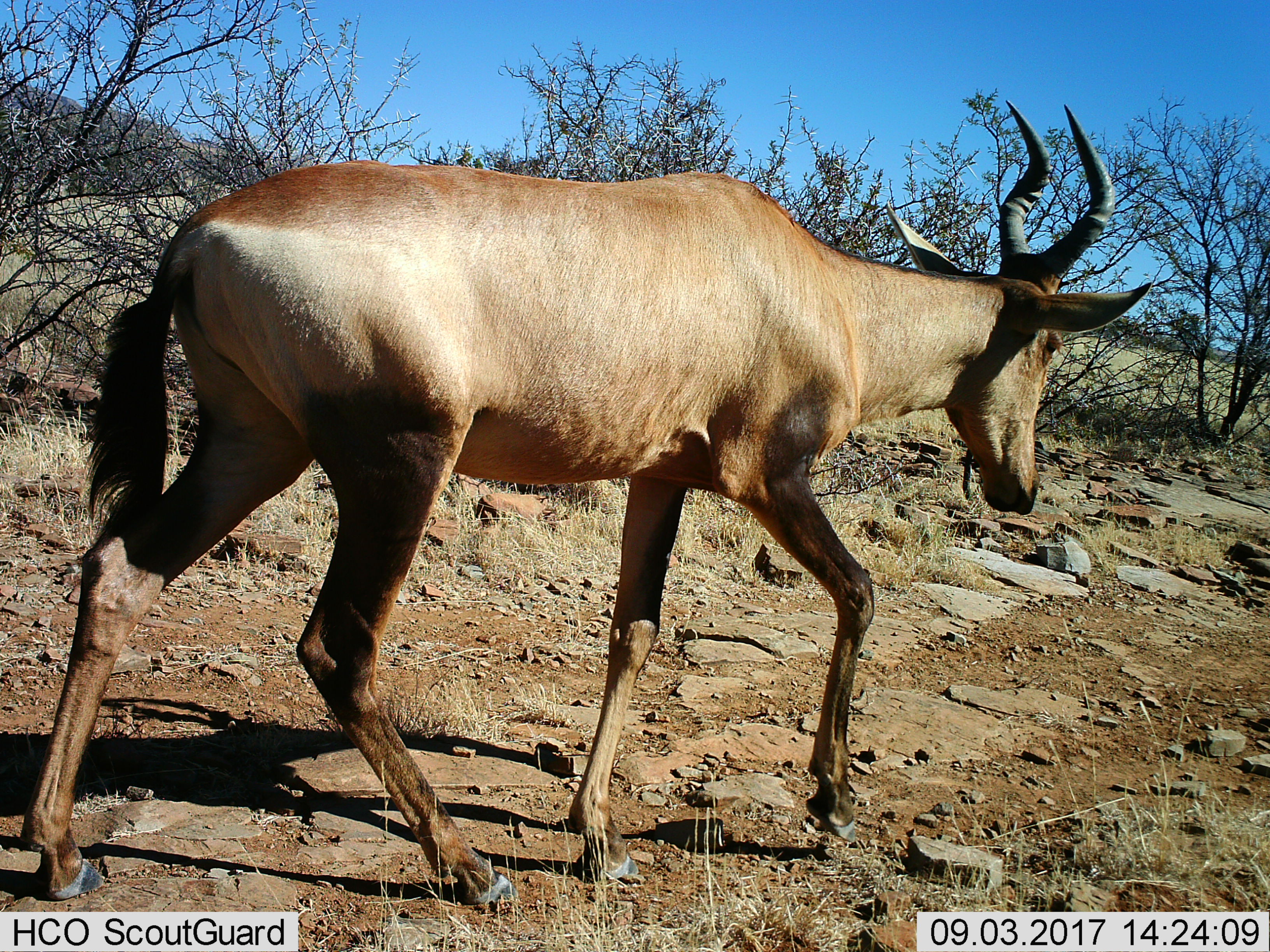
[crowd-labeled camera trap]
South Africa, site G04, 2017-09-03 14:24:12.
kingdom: Animalia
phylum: Chordata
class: Mammalia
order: Artiodactyla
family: Bovidae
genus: Alcelaphus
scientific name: Alcelaphus buselaphus caama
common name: red hartebeest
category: hartebeestred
Hartebeestred (red hartebeest) (Alcelaphus buselaphus caama), count 1. Behavior (volunteer vote fractions): standing 0%, resting 0%, moving 100%, interacting 0%. Young present (vote fraction): 0%. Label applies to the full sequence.